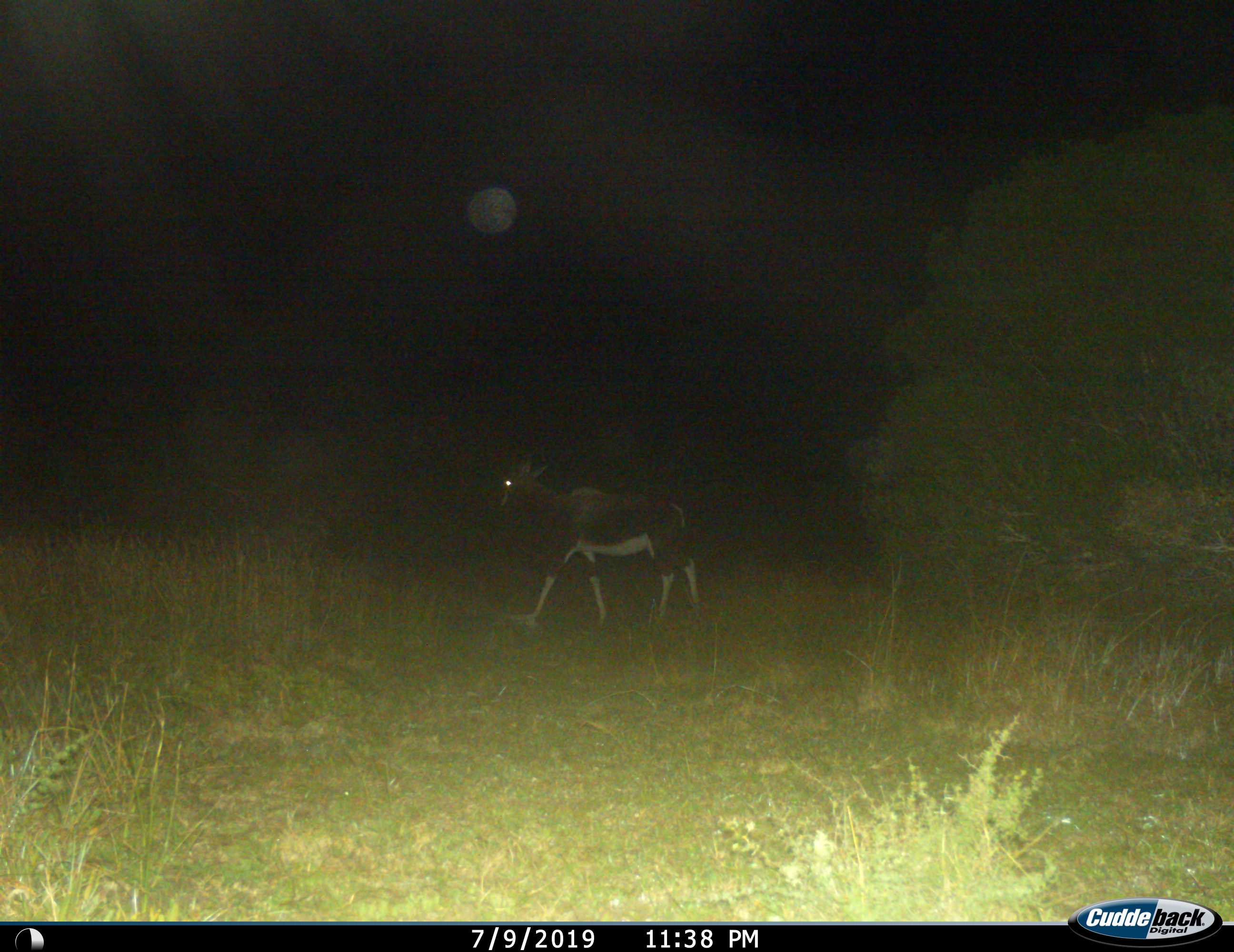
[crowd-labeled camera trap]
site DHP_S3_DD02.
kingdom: Animalia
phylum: Chordata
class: Mammalia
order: Artiodactyla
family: Bovidae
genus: Damaliscus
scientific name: Damaliscus pygargus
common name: bontebok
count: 1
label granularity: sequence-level